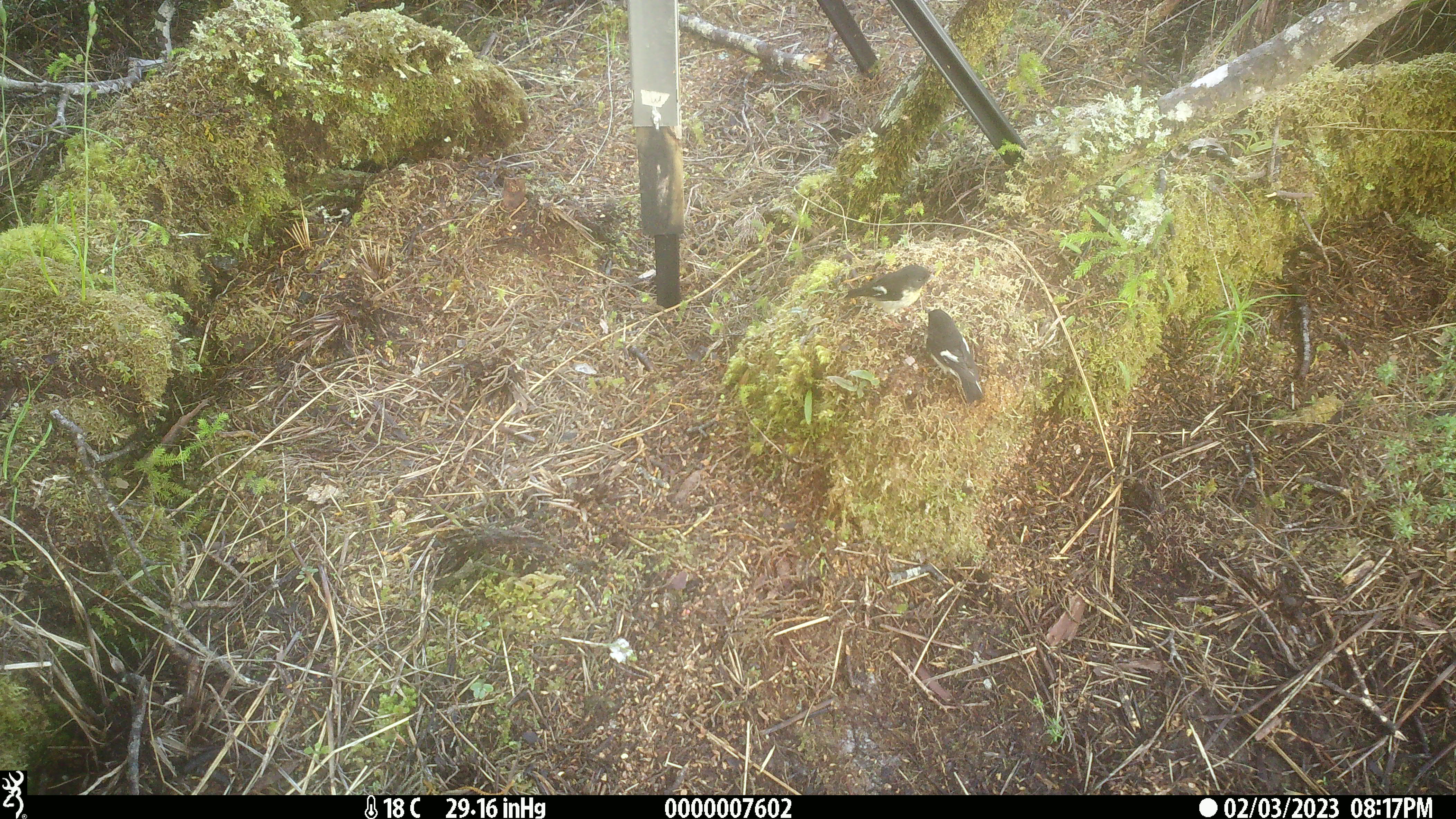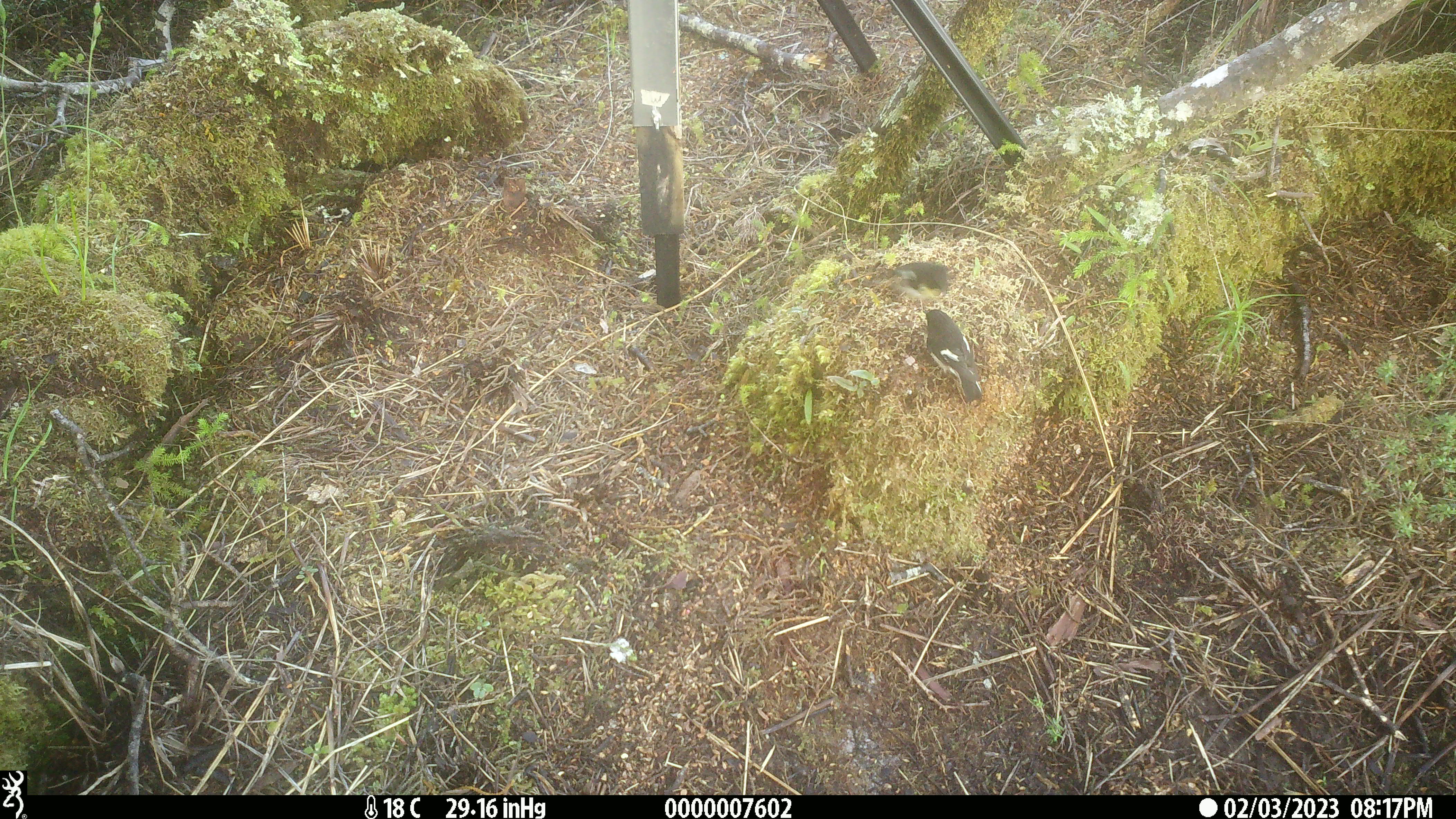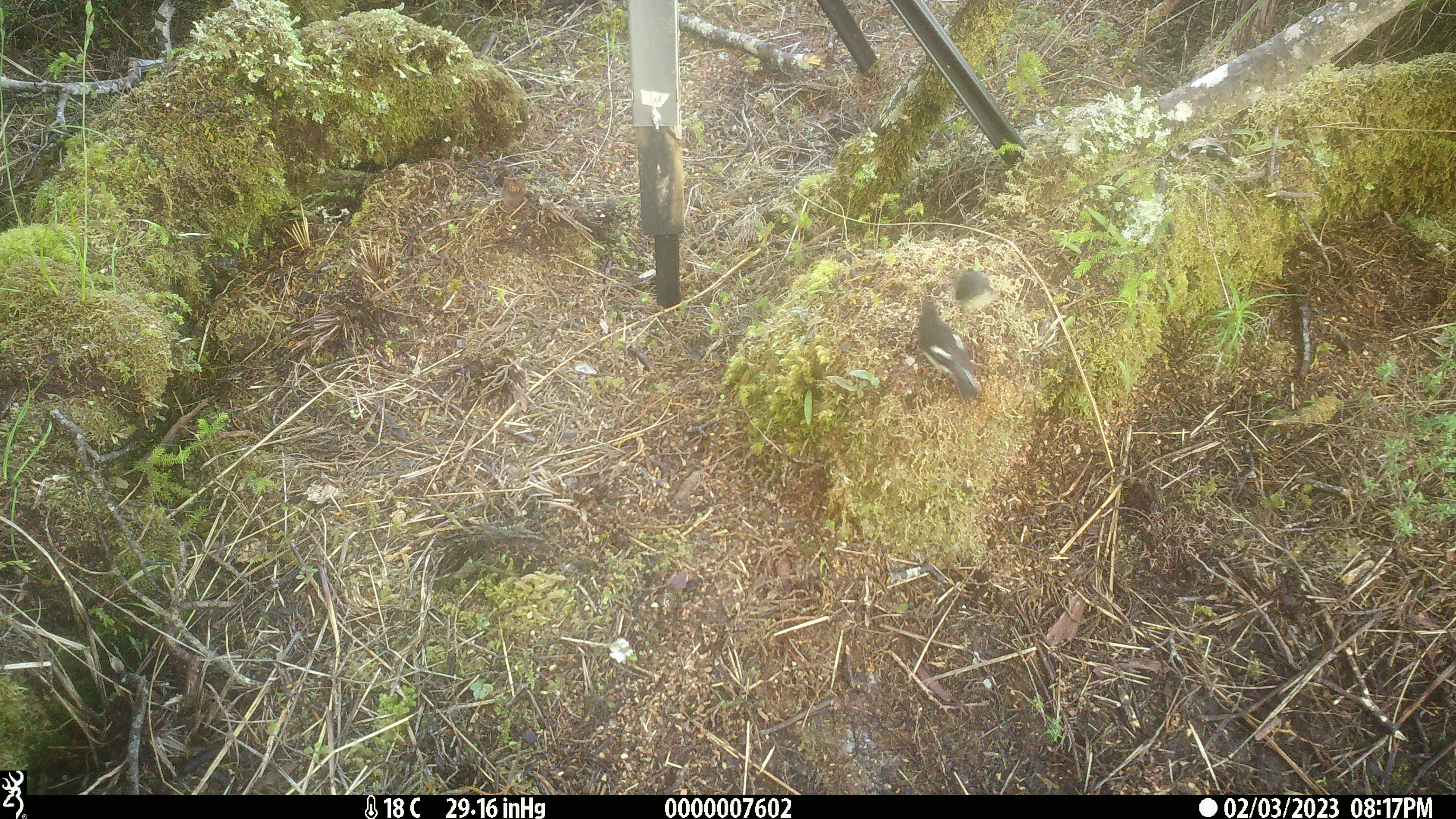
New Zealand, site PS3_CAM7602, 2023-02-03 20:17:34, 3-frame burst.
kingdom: Animalia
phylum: Chordata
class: Aves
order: Passeriformes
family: Petroicidae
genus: Petroica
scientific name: Petroica macrocephala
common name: tomtit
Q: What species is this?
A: Tomtit (Petroica macrocephala).